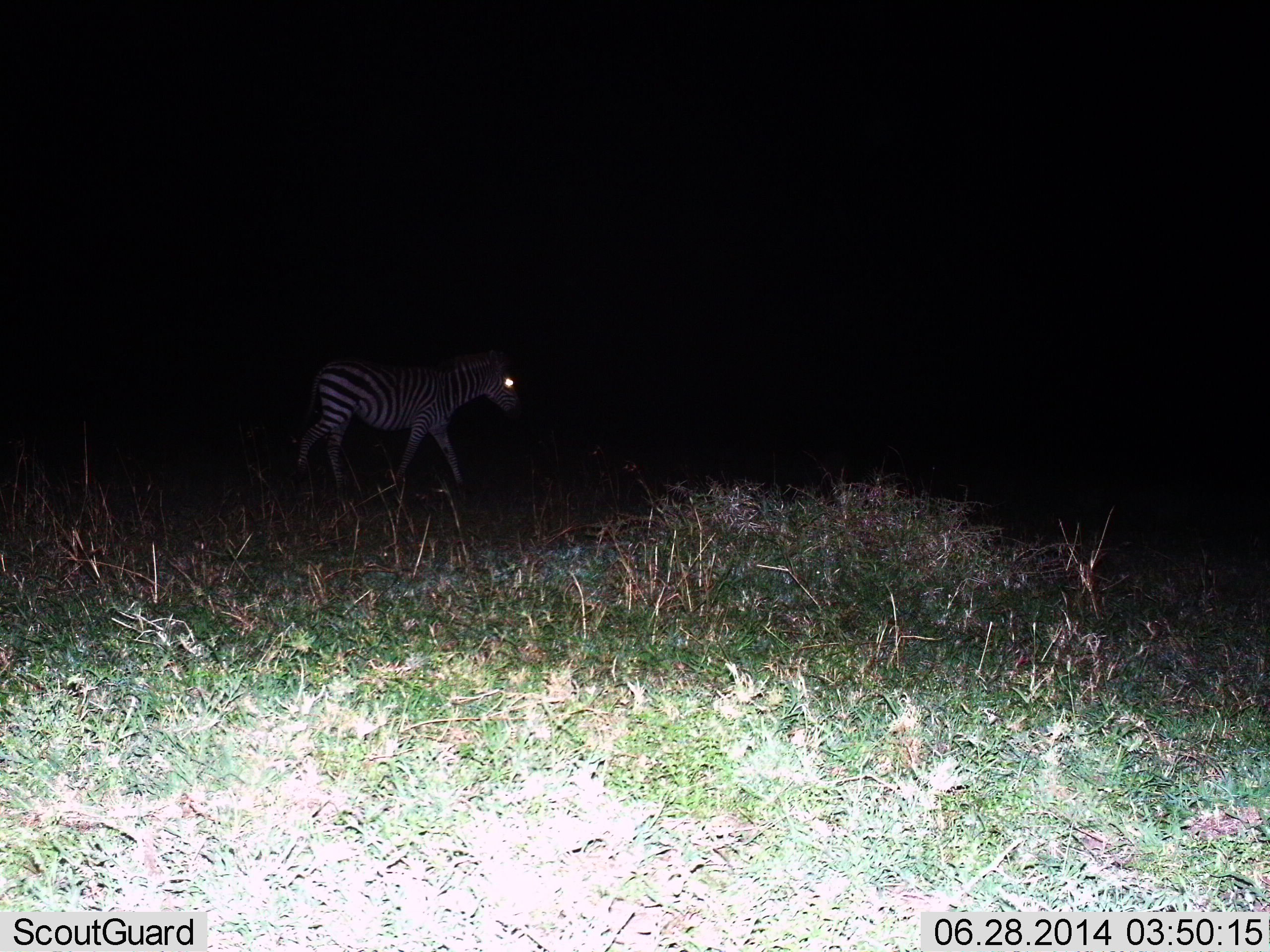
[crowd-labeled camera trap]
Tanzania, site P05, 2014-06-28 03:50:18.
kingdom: Animalia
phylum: Chordata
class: Mammalia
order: Perissodactyla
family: Equidae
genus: Equus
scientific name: Equus quagga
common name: plains zebra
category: zebra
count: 1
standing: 0%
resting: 0%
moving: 100%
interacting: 0%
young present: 0%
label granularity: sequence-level